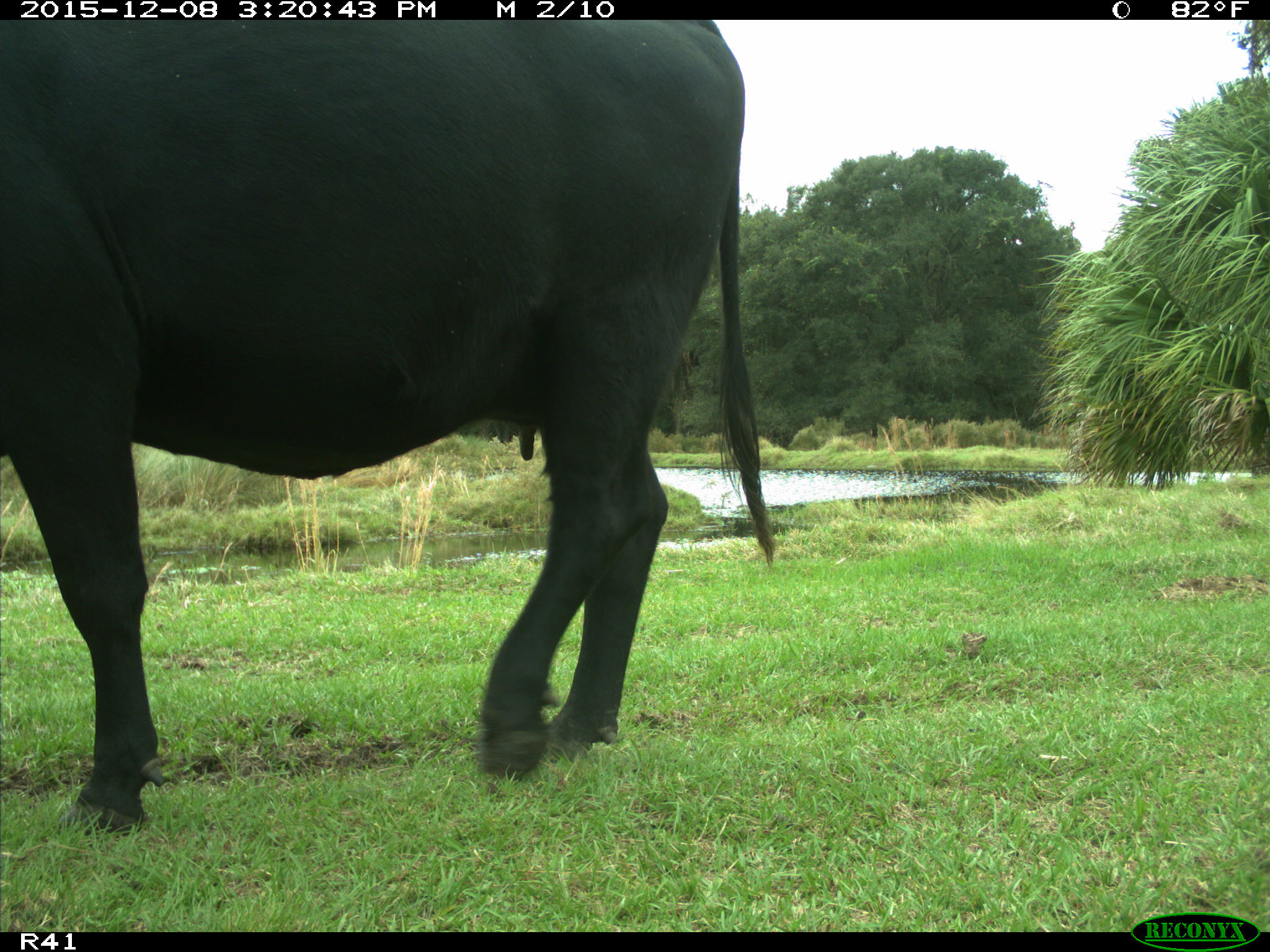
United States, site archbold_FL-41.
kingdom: Animalia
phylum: Chordata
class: Mammalia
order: Artiodactyla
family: Bovidae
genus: Bos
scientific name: Bos taurus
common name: domestic cow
Bos taurus (domestic cow).